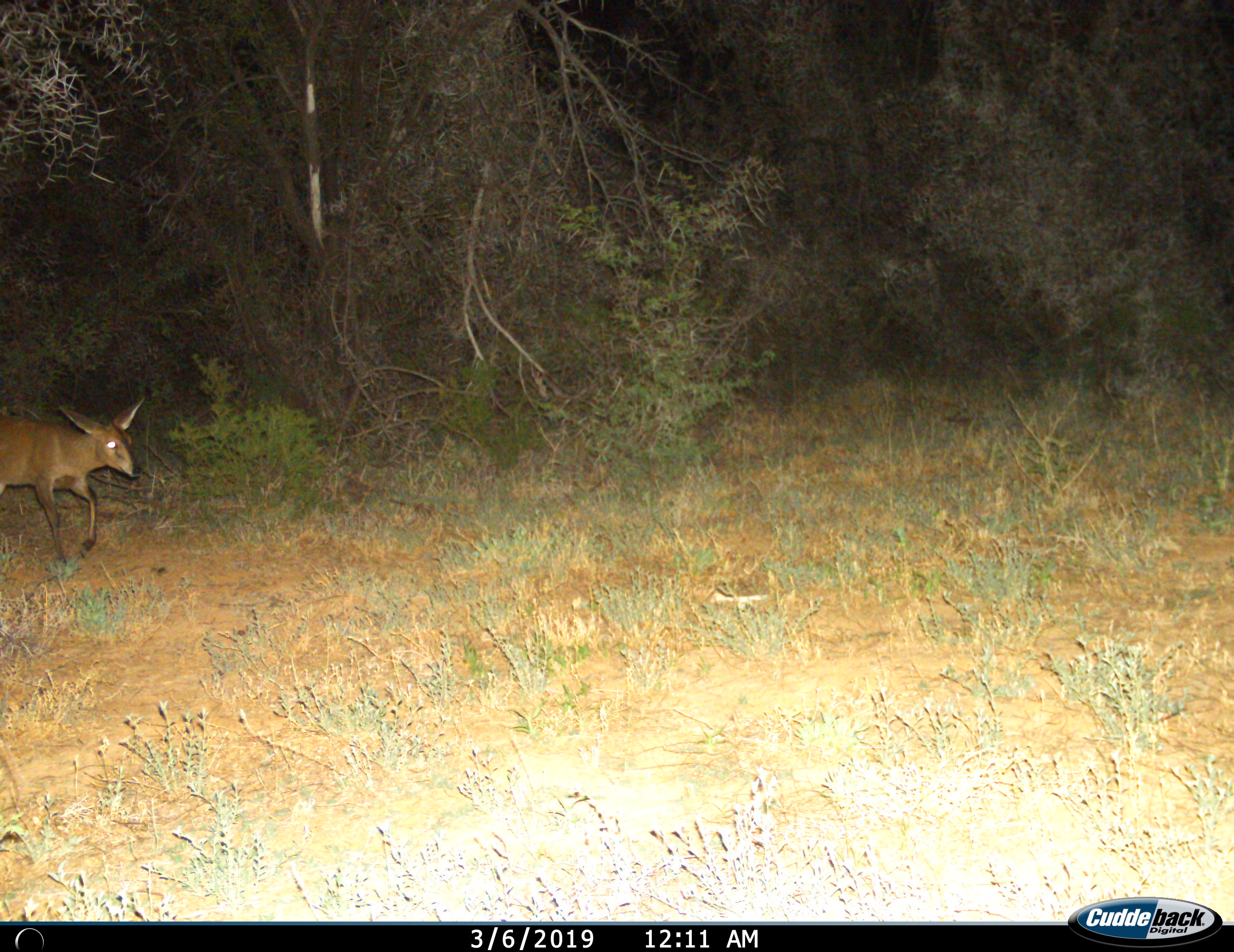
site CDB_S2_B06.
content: unidentified animal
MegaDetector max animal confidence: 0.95